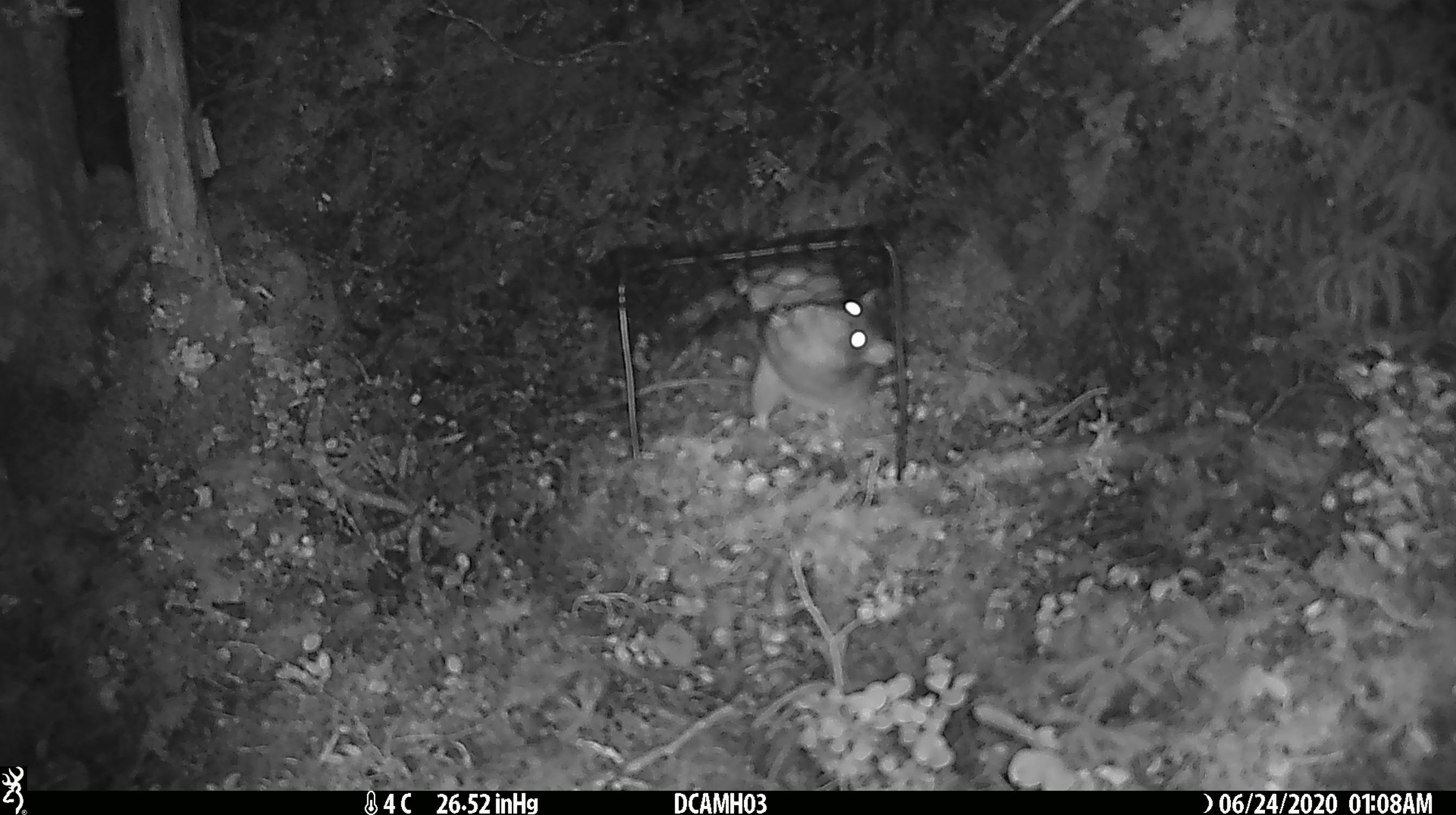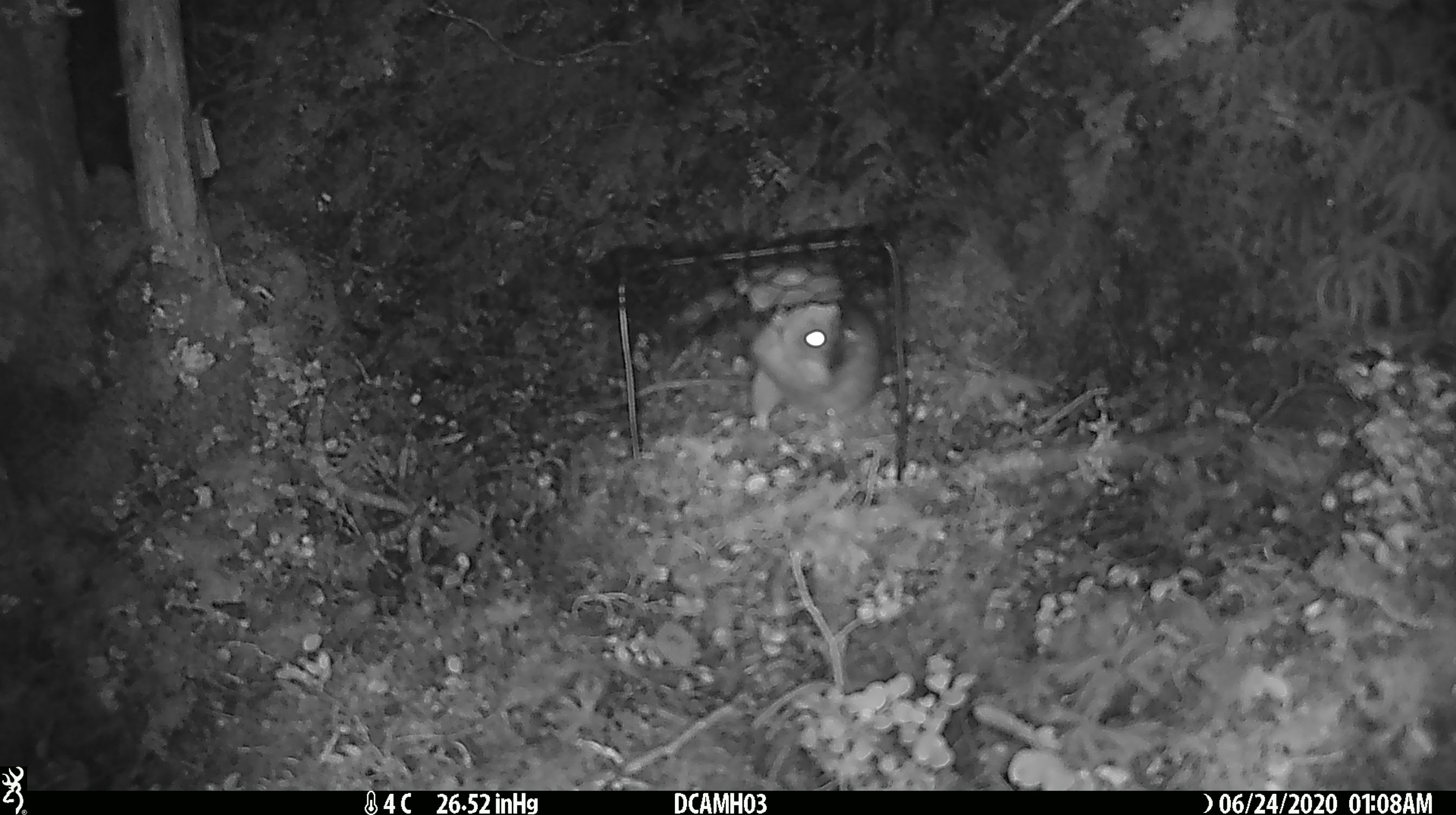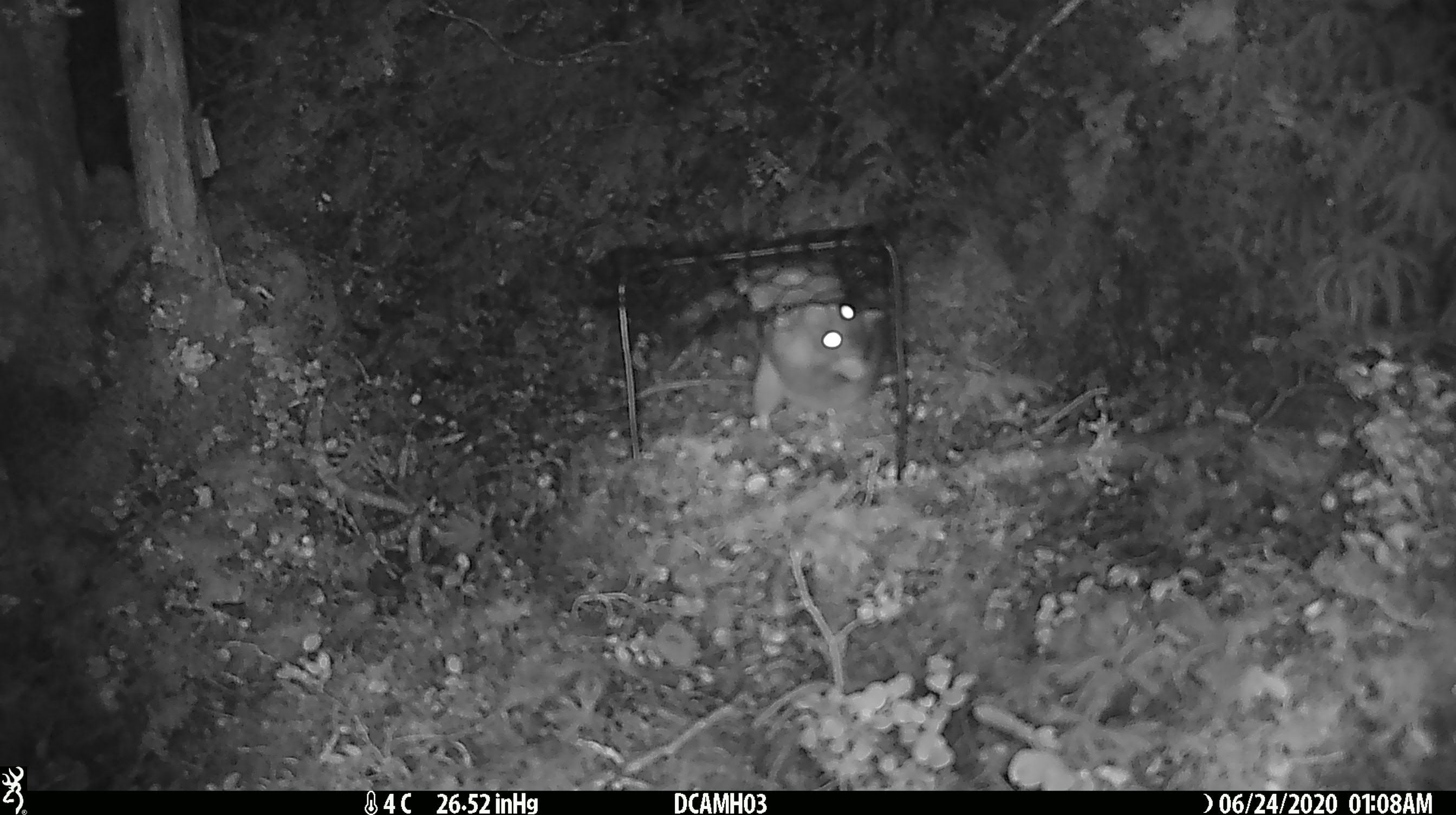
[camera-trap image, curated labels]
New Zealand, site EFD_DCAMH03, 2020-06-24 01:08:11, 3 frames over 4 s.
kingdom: Animalia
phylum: Chordata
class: Mammalia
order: Rodentia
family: Muridae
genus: Rattus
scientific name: Rattus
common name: rat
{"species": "rat (Rattus)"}